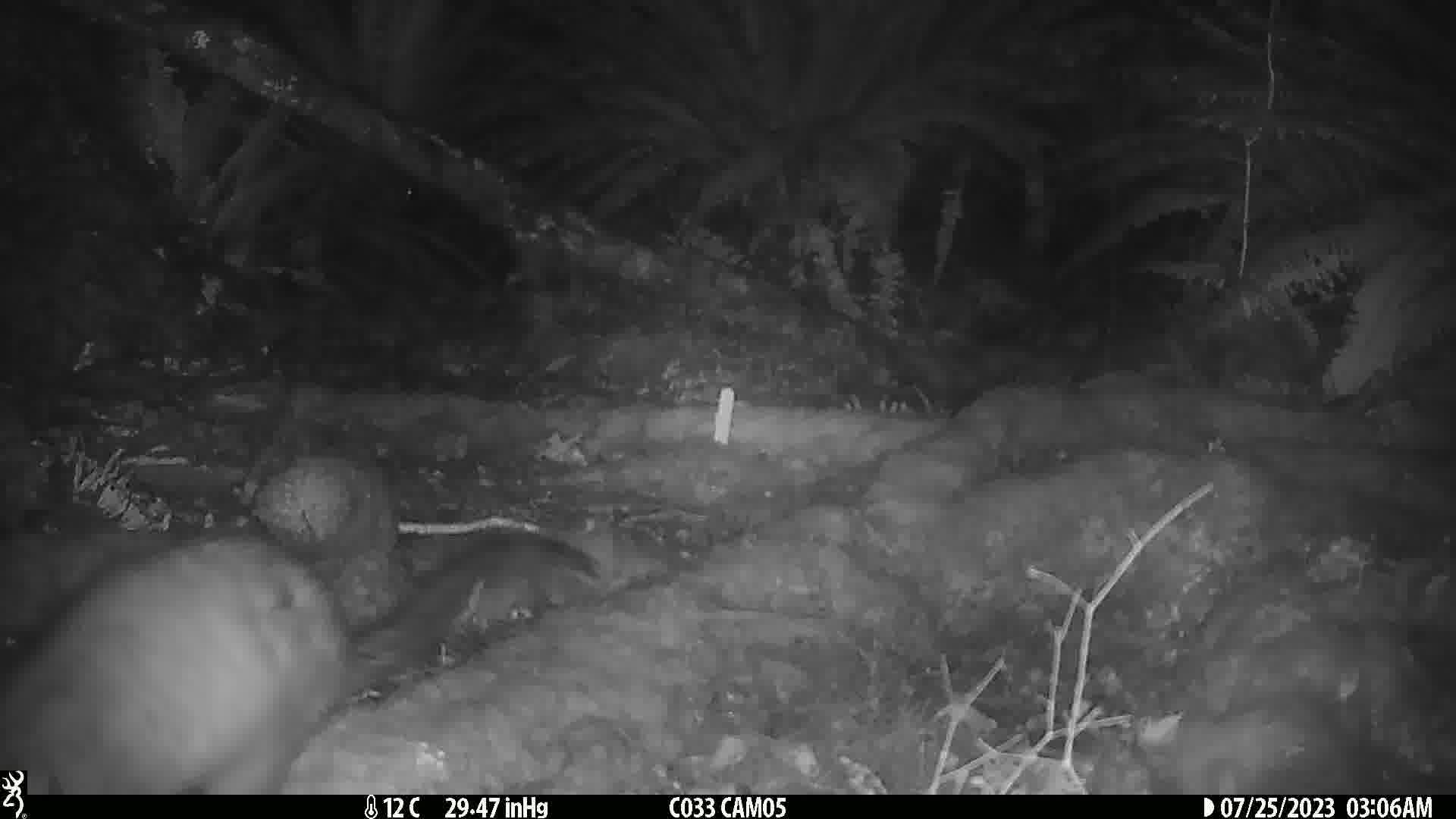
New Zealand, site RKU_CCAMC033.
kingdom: Animalia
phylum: Chordata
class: Mammalia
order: Diprotodontia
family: Phalangeridae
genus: Trichosurus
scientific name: Trichosurus vulpecula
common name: common brushtail possum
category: possum